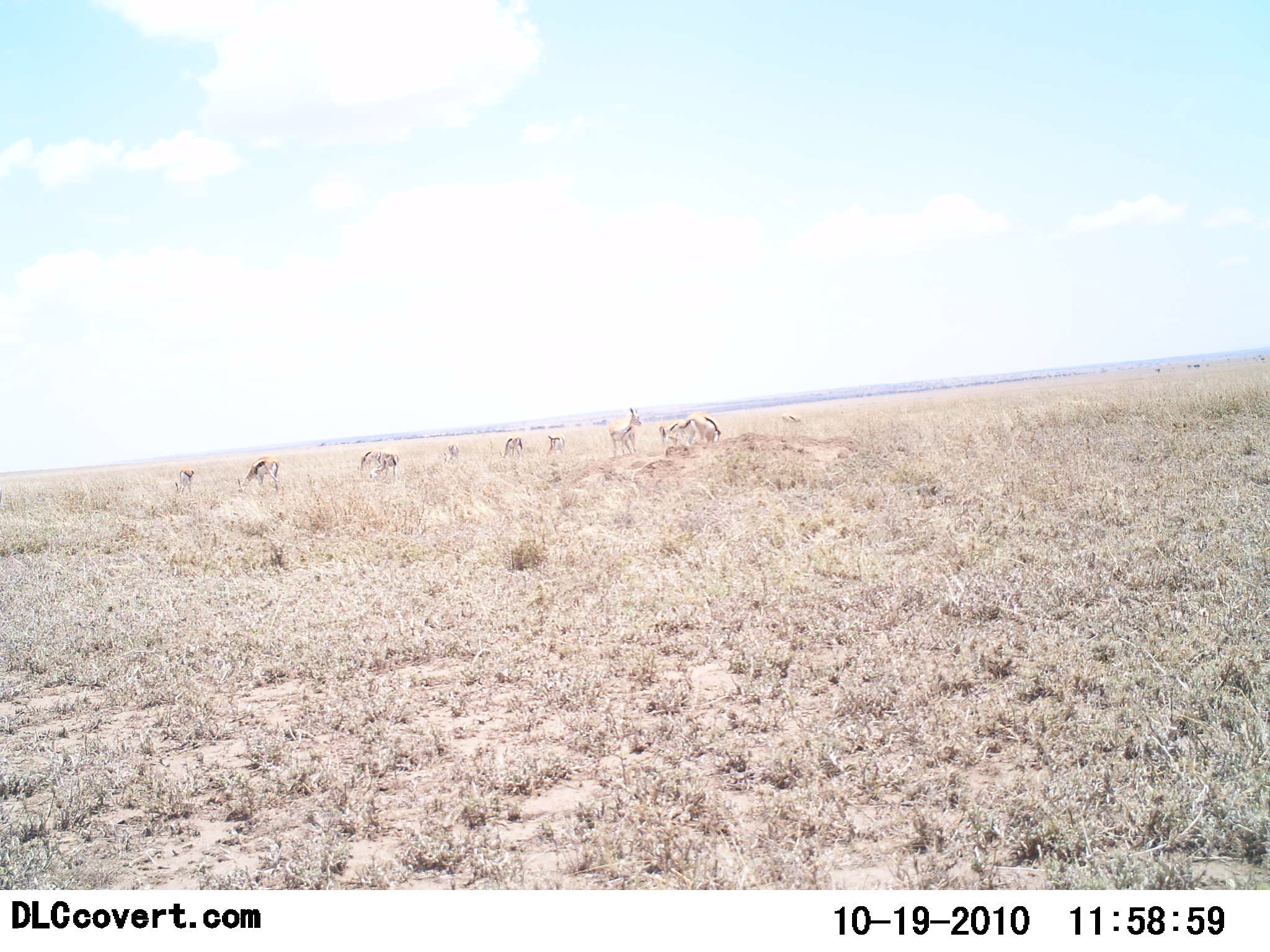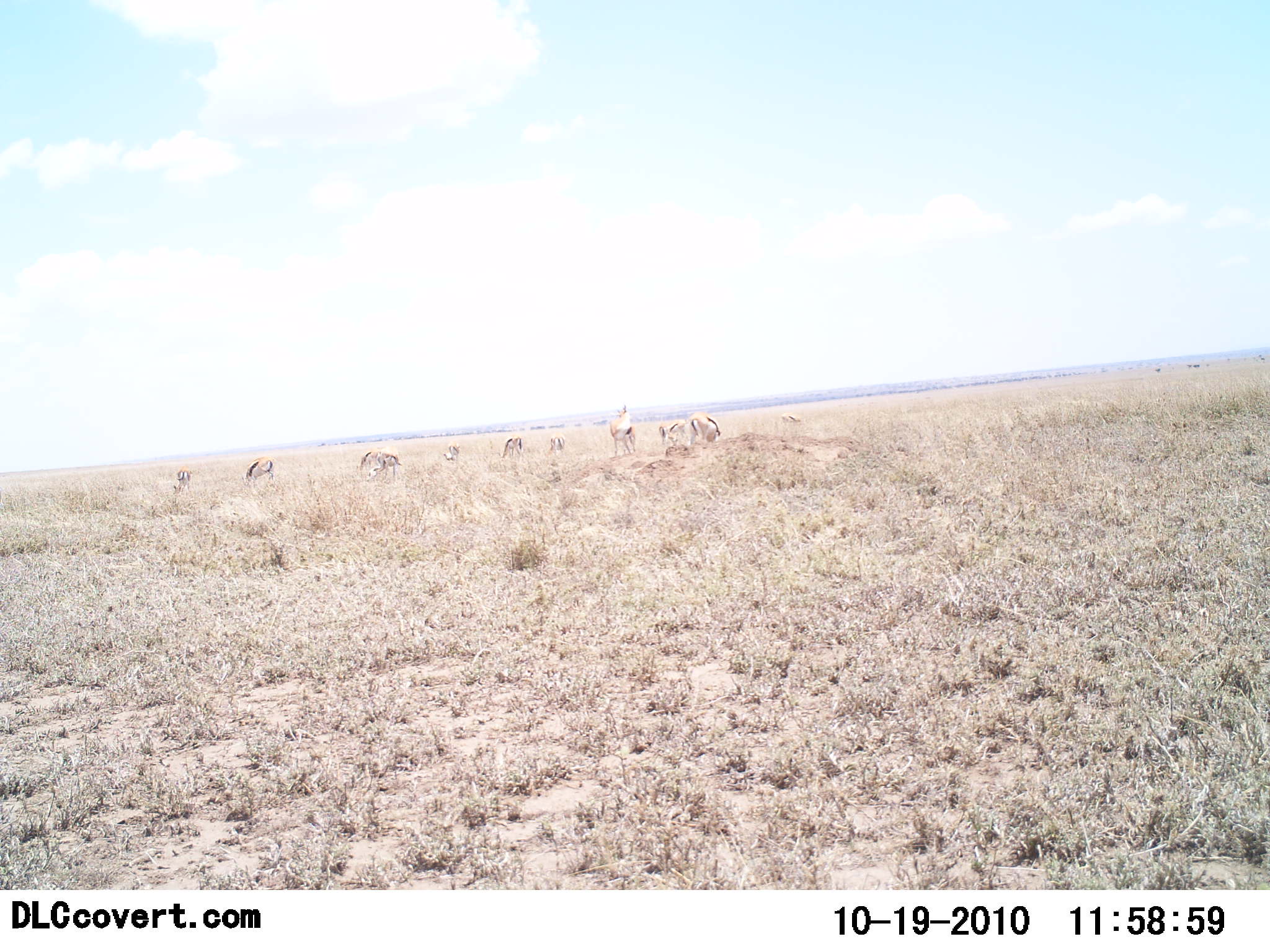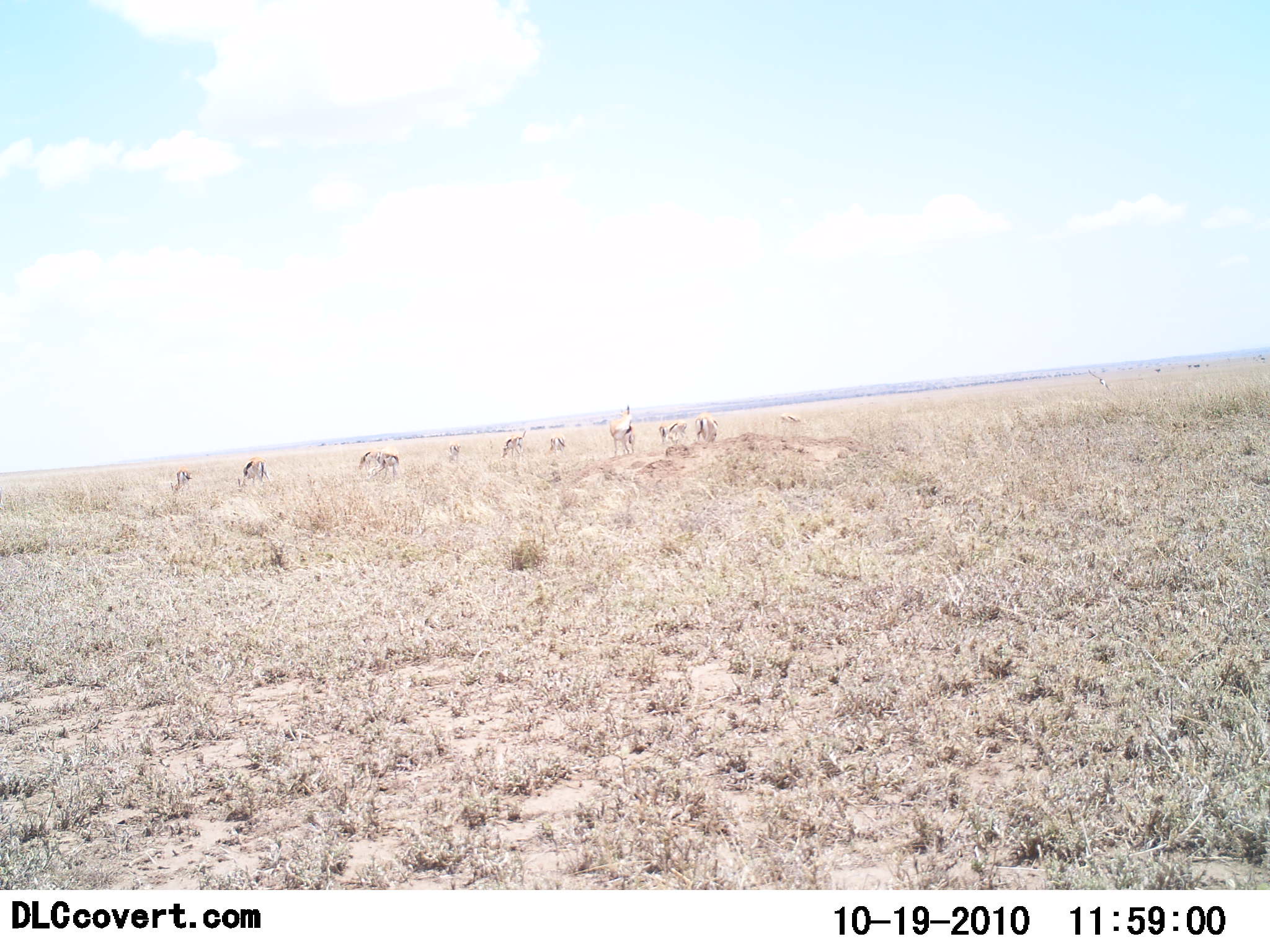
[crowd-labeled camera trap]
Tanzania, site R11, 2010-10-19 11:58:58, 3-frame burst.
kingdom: Animalia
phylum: Chordata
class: Mammalia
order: Artiodactyla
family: Bovidae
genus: Eudorcas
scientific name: Eudorcas thomsonii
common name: thomson's gazelle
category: gazellethomsons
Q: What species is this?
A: Gazellethomsons (thomson's gazelle) (Eudorcas thomsonii).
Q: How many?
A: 10.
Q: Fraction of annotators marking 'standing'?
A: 46%.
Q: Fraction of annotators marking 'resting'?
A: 0%.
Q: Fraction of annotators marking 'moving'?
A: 8%.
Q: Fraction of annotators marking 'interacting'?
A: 0%.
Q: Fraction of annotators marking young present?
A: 0%.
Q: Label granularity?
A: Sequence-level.